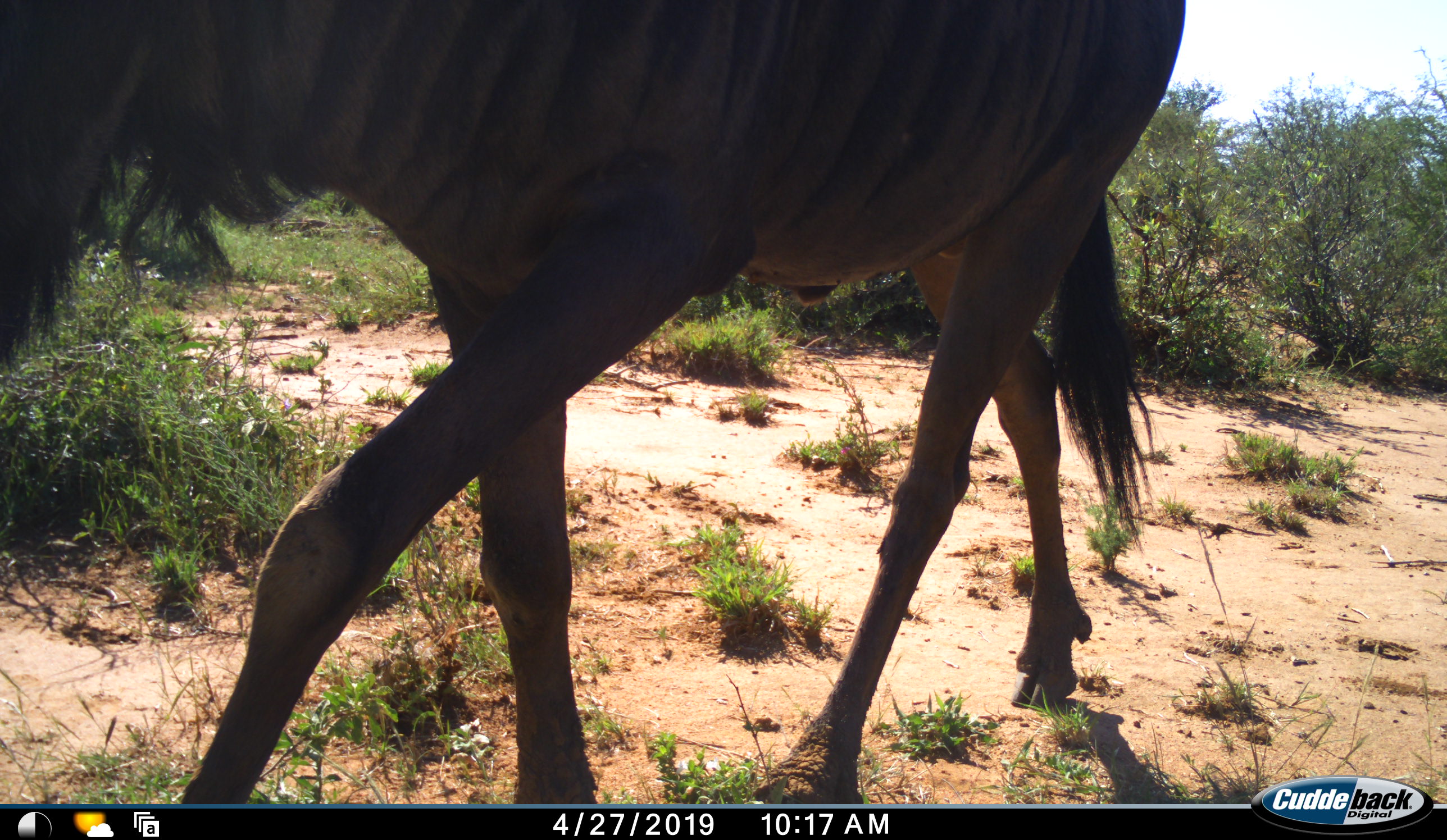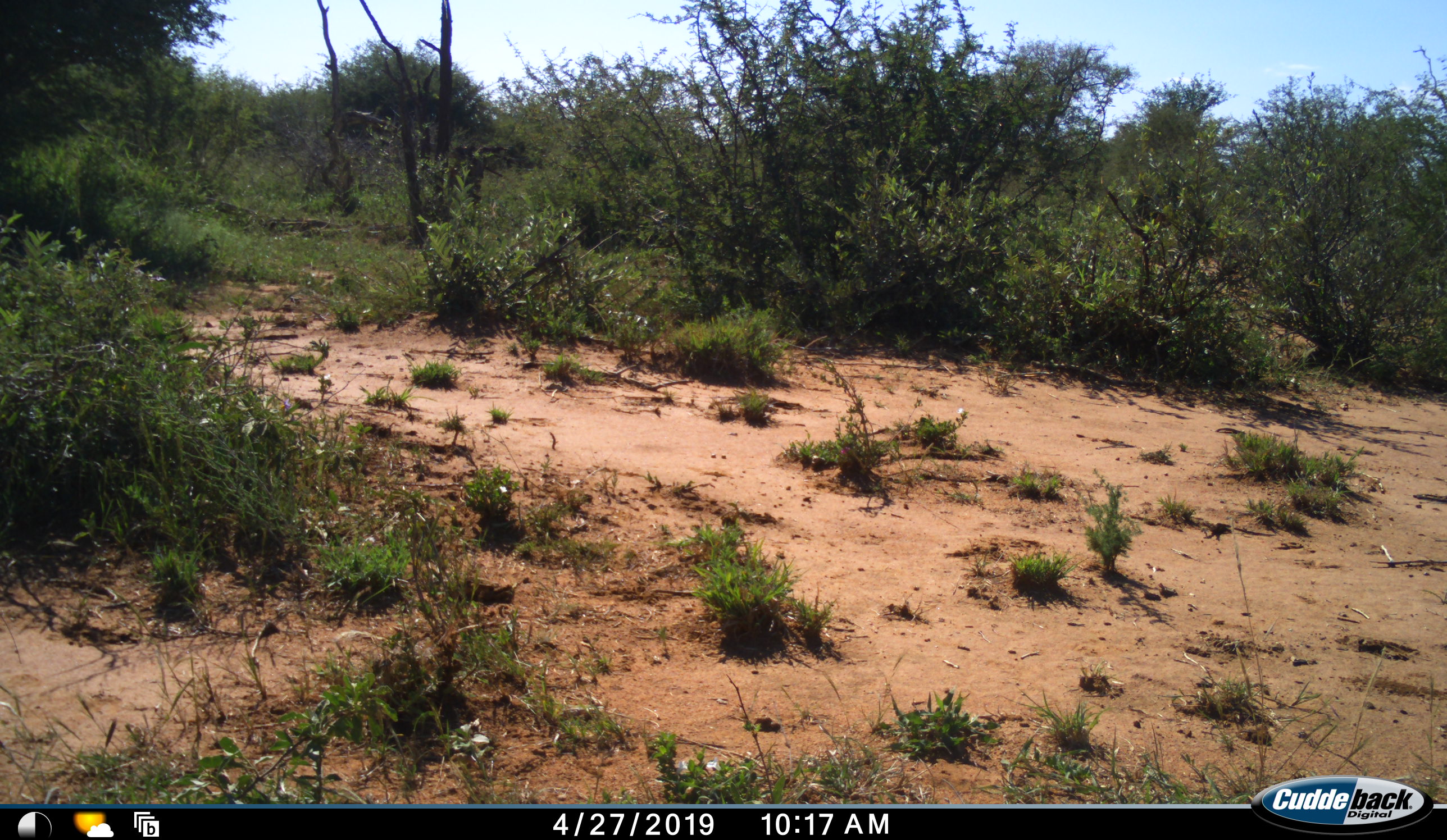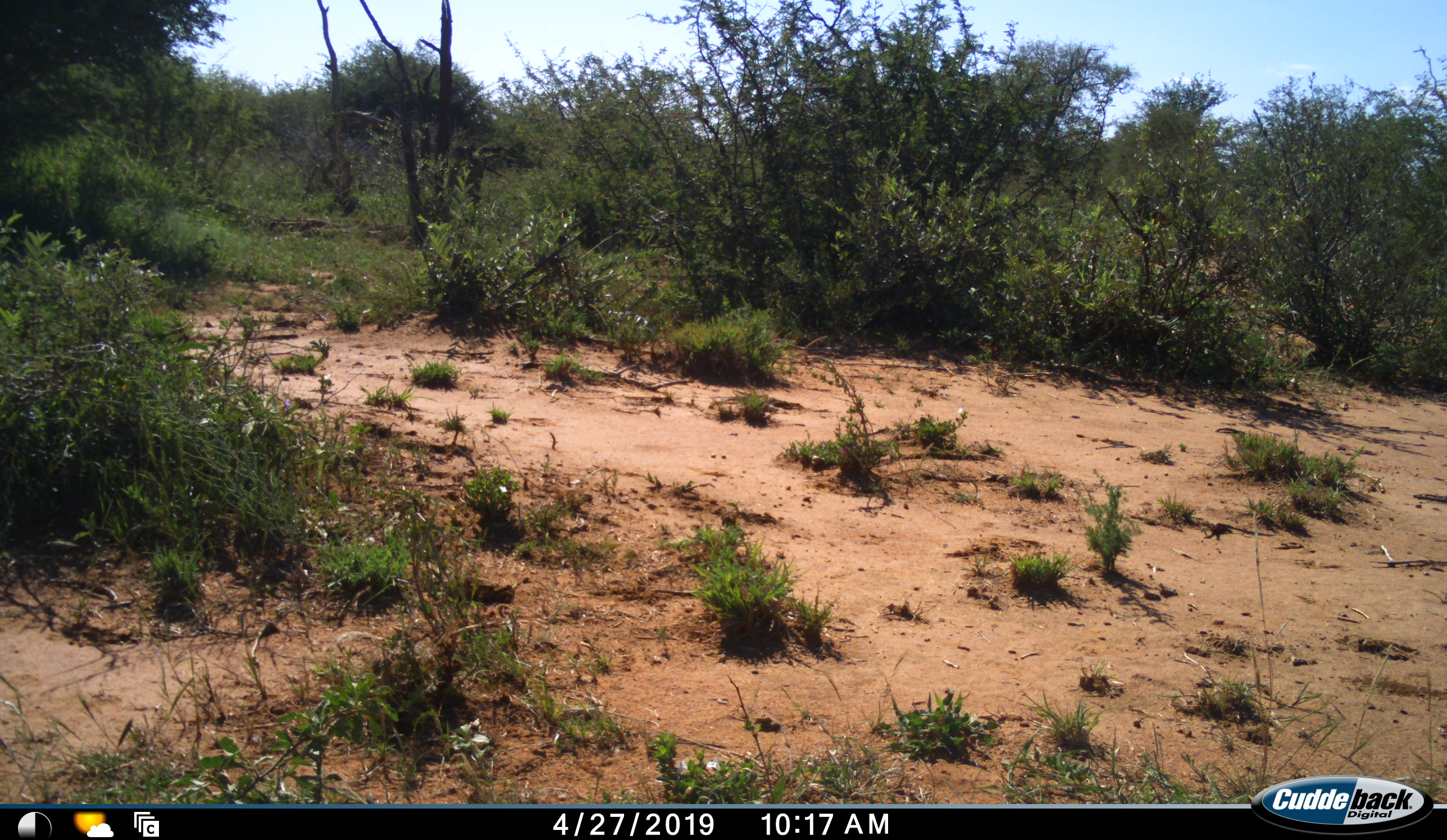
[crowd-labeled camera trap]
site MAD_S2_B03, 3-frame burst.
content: unidentified animal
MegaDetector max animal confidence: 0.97